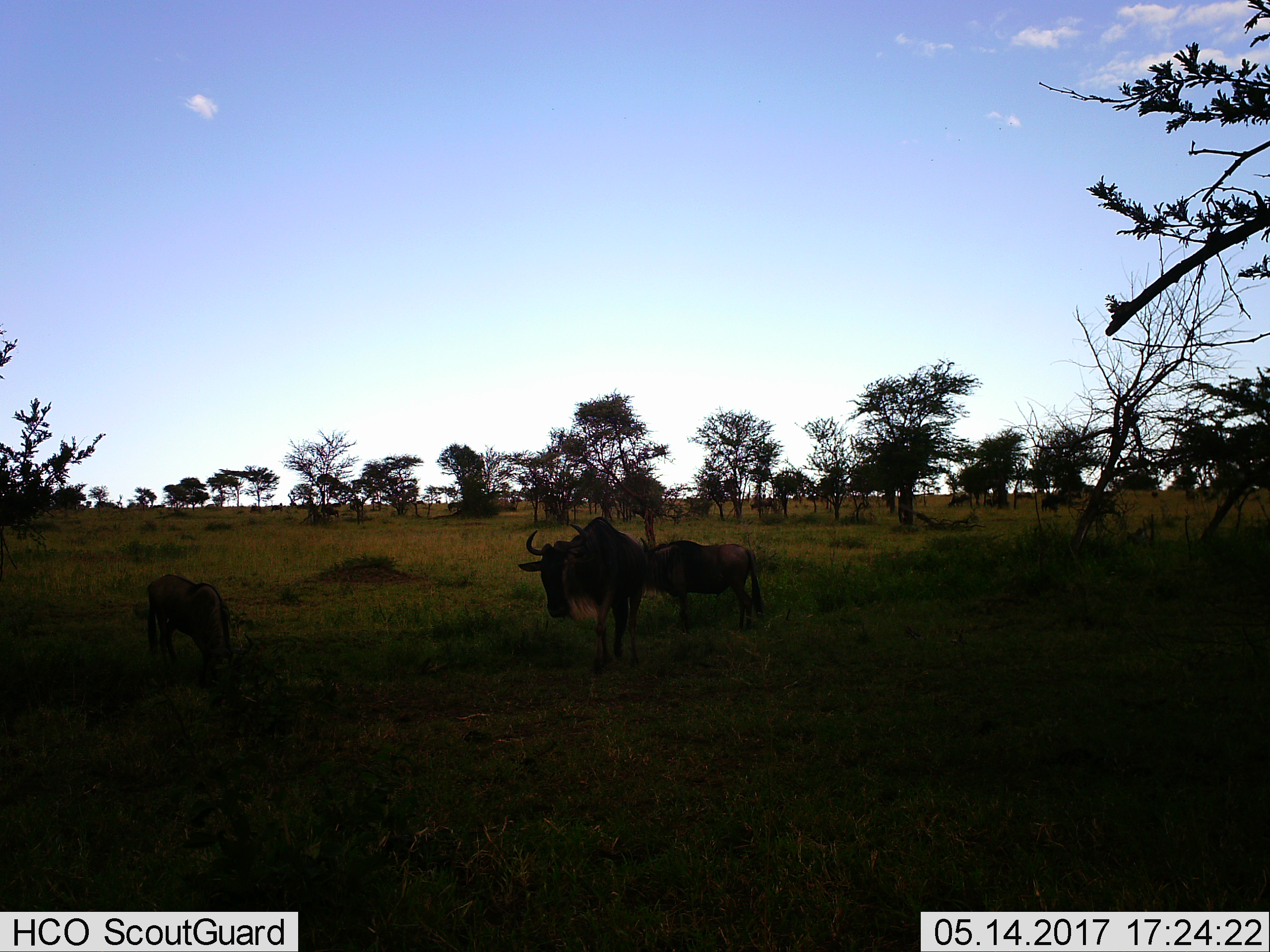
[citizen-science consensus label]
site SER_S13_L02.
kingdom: Animalia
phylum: Chordata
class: Mammalia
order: Artiodactyla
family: Bovidae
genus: Connochaetes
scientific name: Connochaetes taurinus taurinus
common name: blue wildebeest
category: wildebeestblue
Wildebeestblue (blue wildebeest) (Connochaetes taurinus taurinus), count 3. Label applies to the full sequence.